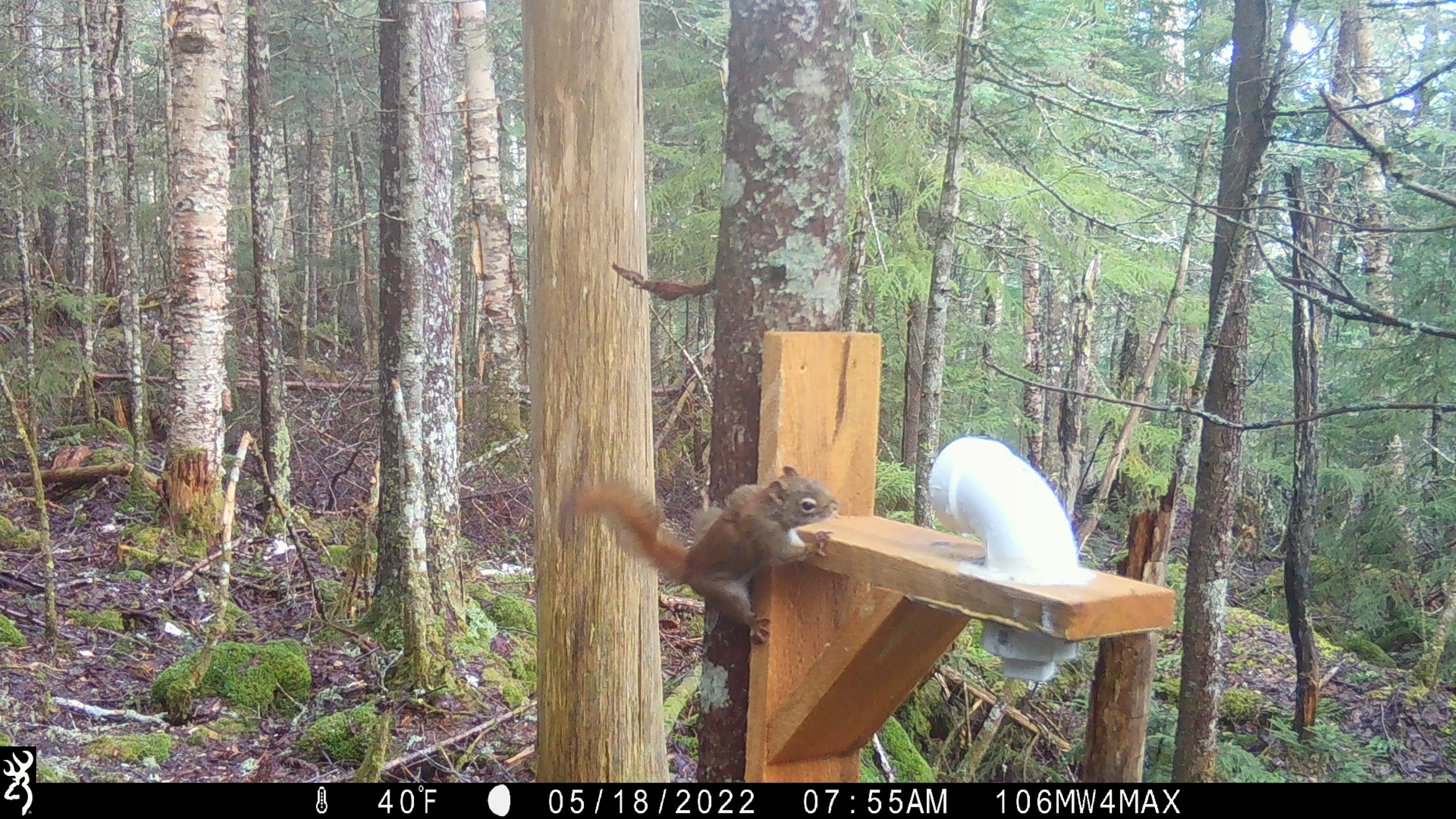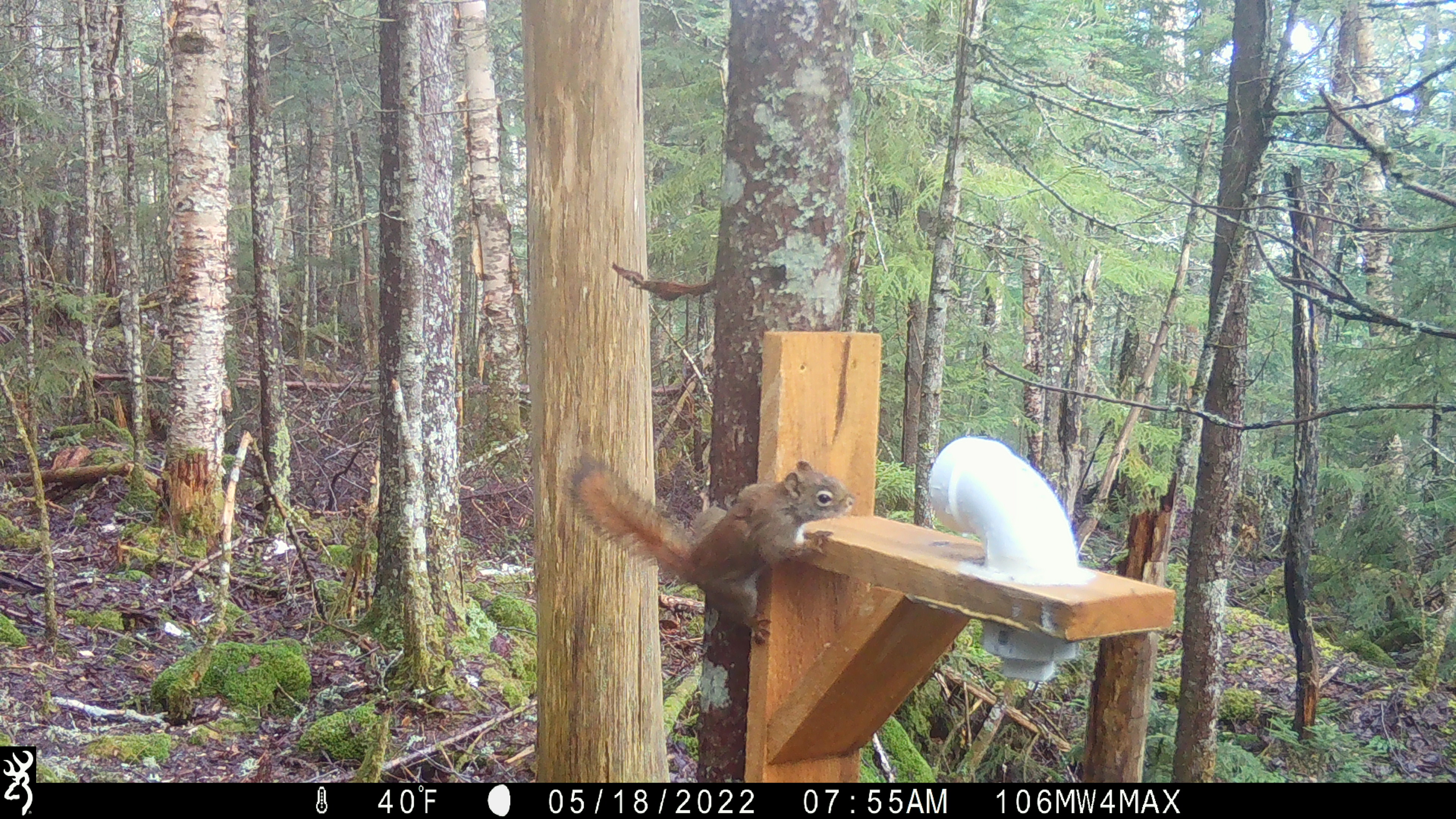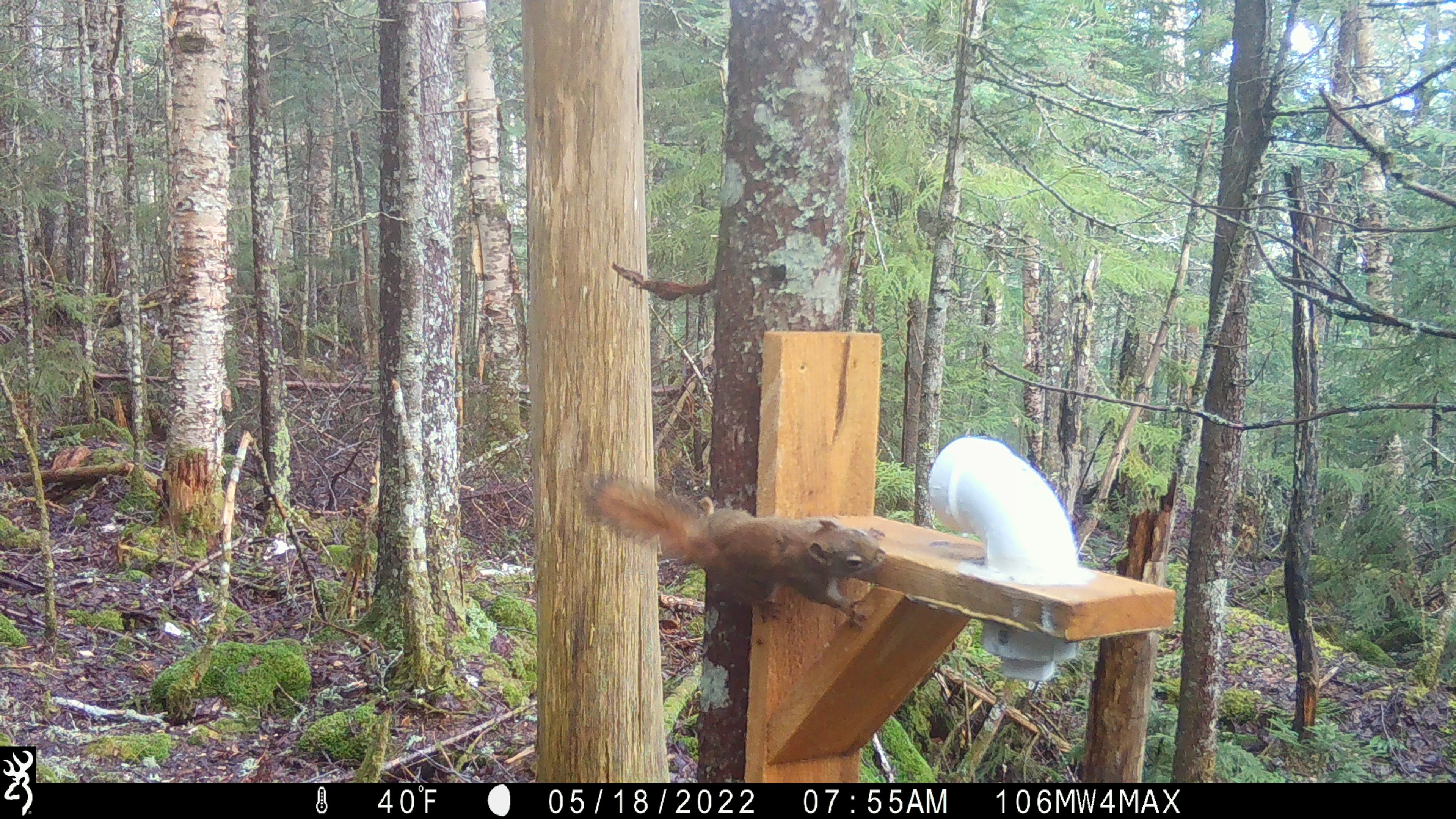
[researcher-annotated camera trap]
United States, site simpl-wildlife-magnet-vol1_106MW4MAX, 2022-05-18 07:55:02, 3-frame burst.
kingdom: Animalia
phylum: Chordata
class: Mammalia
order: Rodentia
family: Sciuridae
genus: Tamiasciurus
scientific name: Tamiasciurus hudsonicus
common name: red squirrel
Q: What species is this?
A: Red squirrel (Tamiasciurus hudsonicus).